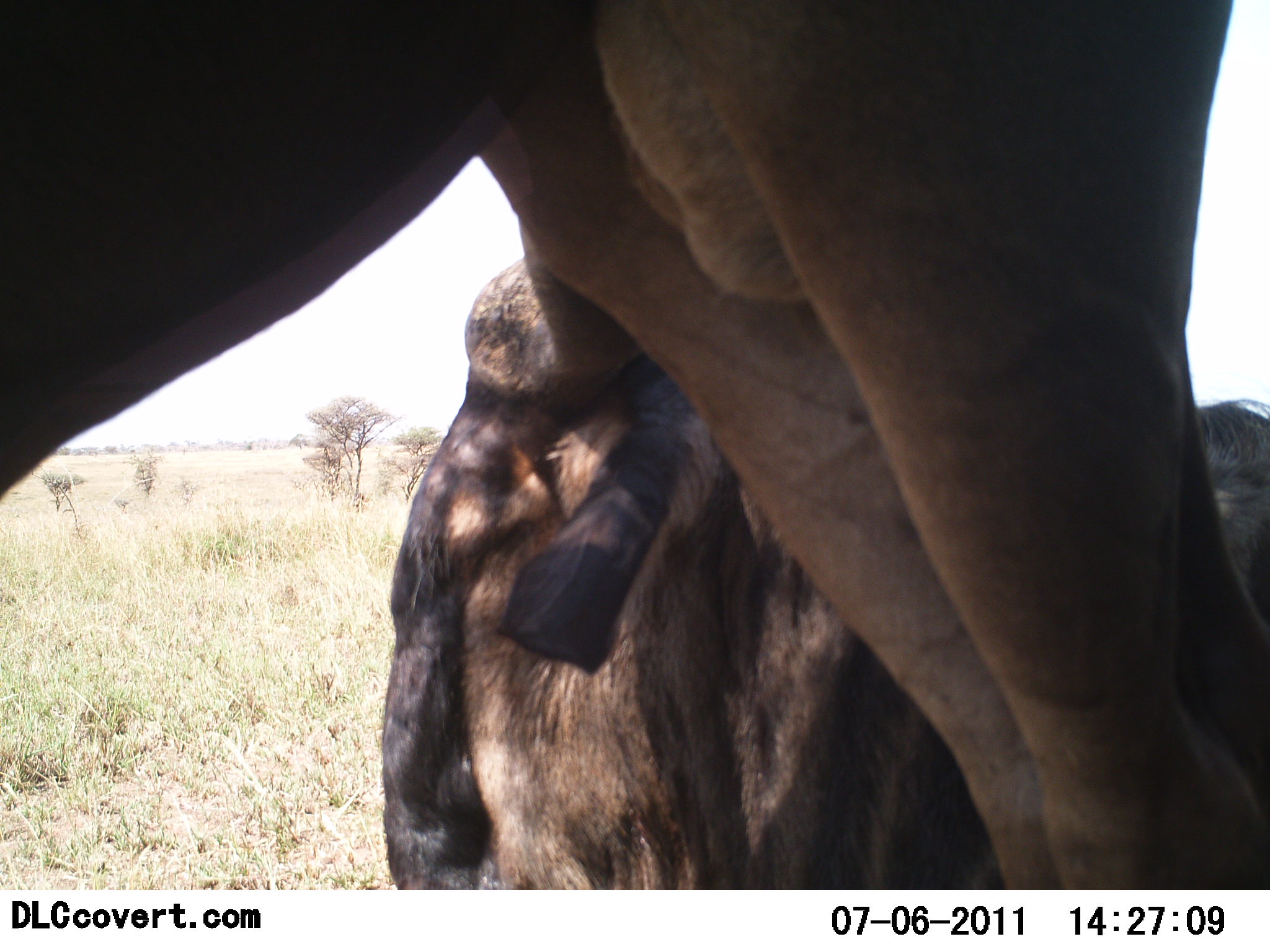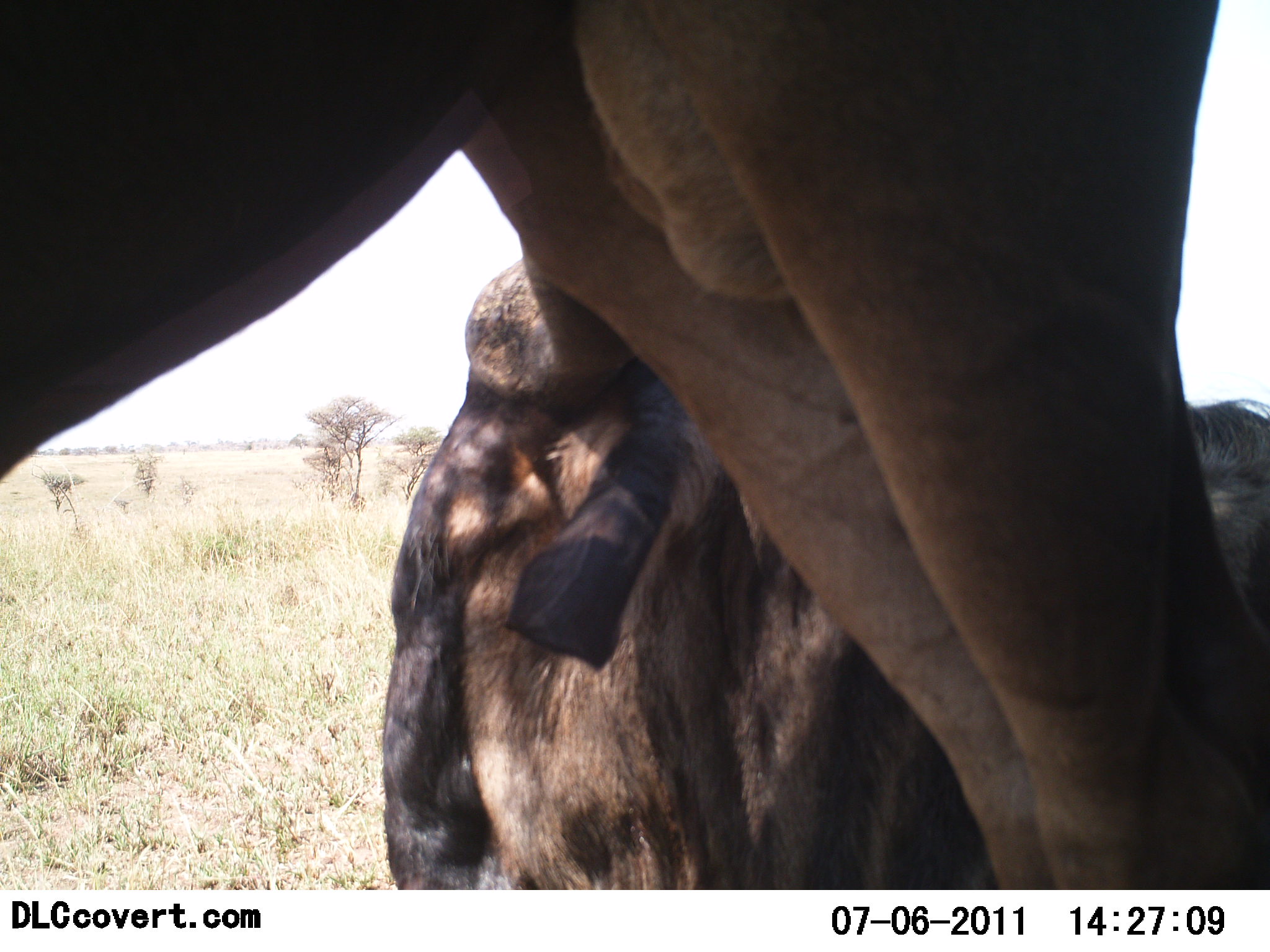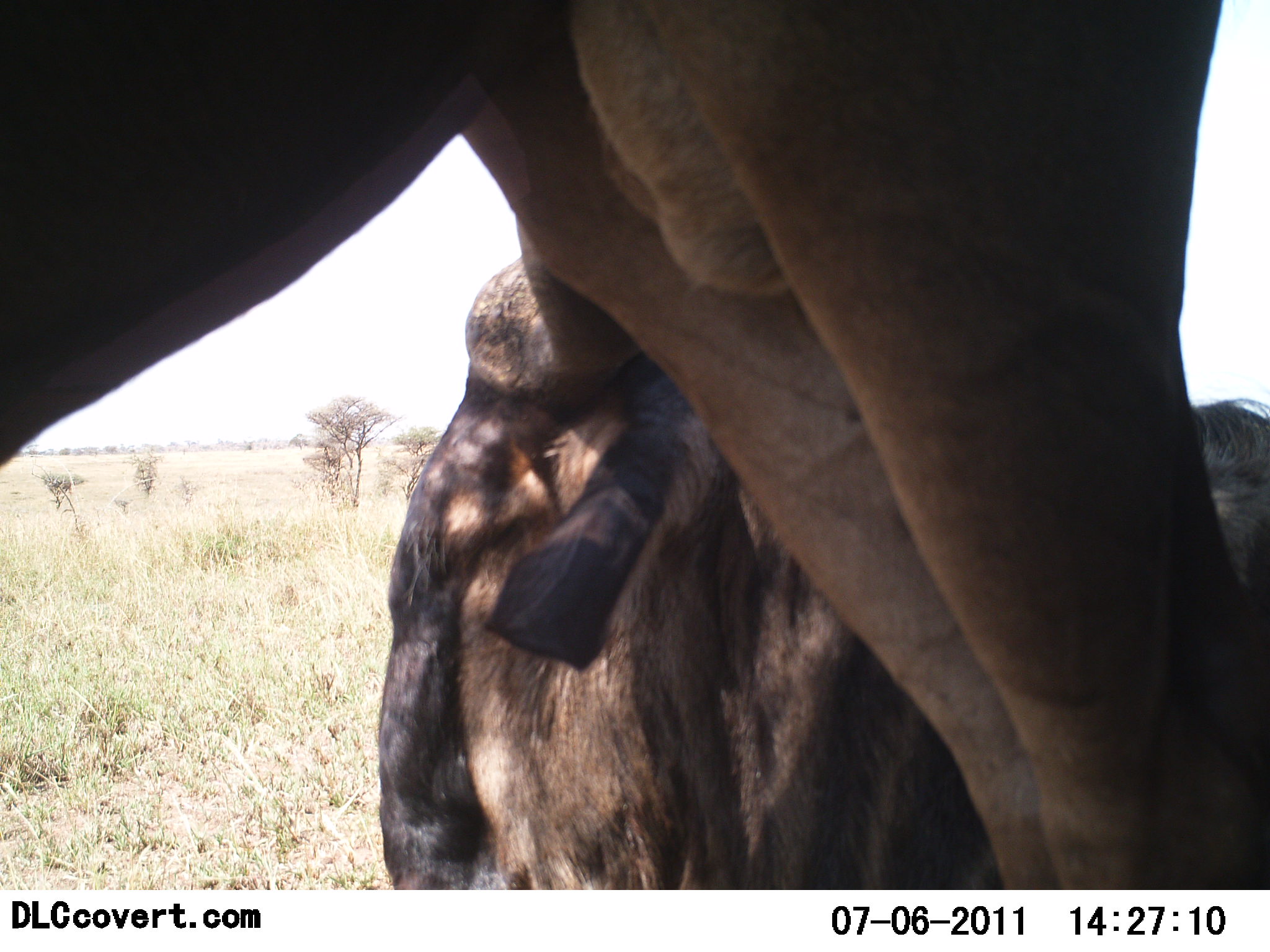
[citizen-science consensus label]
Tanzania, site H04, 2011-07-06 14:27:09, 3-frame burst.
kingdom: Animalia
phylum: Chordata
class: Mammalia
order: Artiodactyla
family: Bovidae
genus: Connochaetes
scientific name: Connochaetes taurinus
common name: blue wildebeest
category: wildebeest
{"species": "wildebeest (blue wildebeest) (Connochaetes taurinus)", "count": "2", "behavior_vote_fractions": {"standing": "75%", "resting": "100%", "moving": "0%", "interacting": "0%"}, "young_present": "0%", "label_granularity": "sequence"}